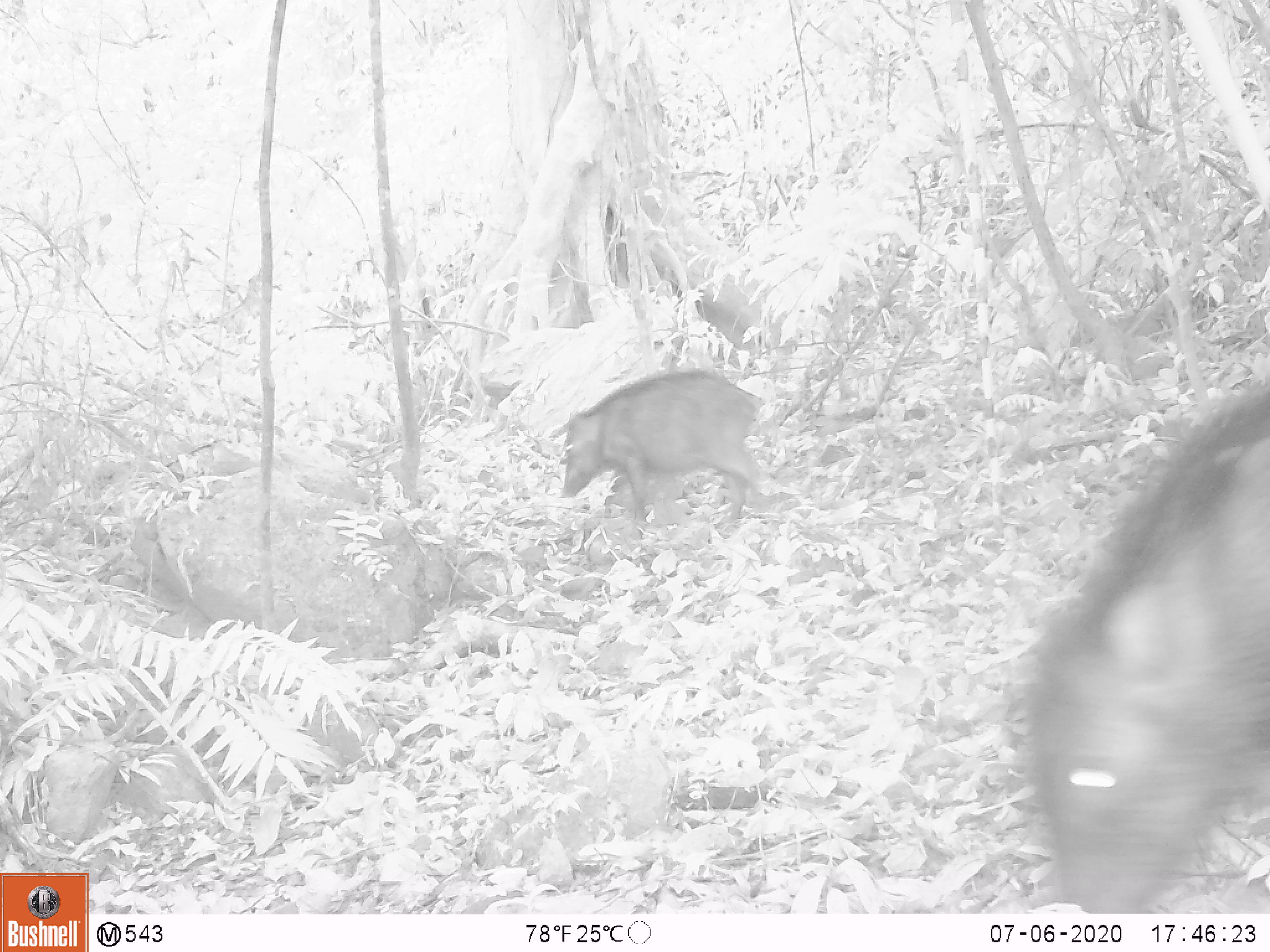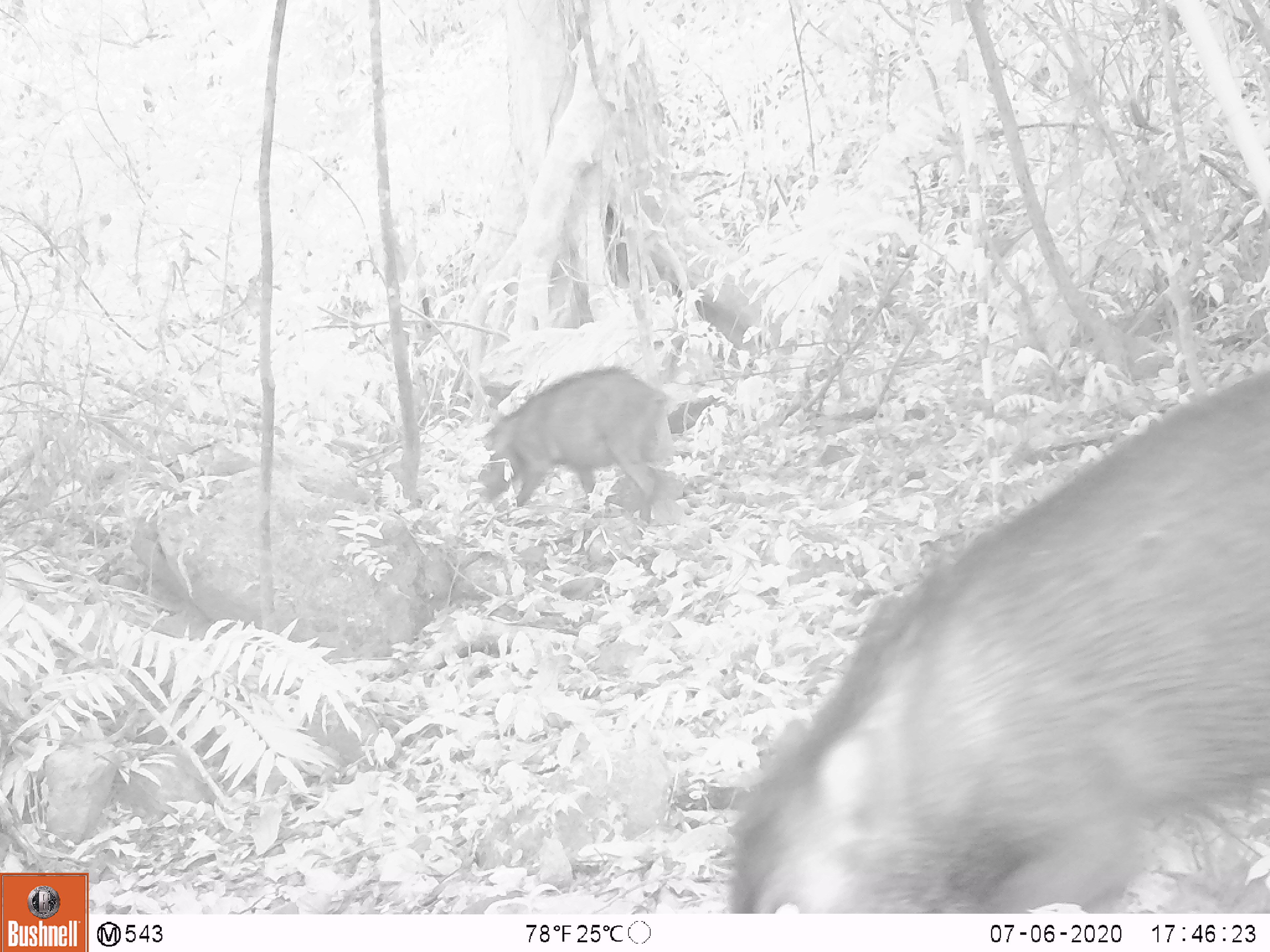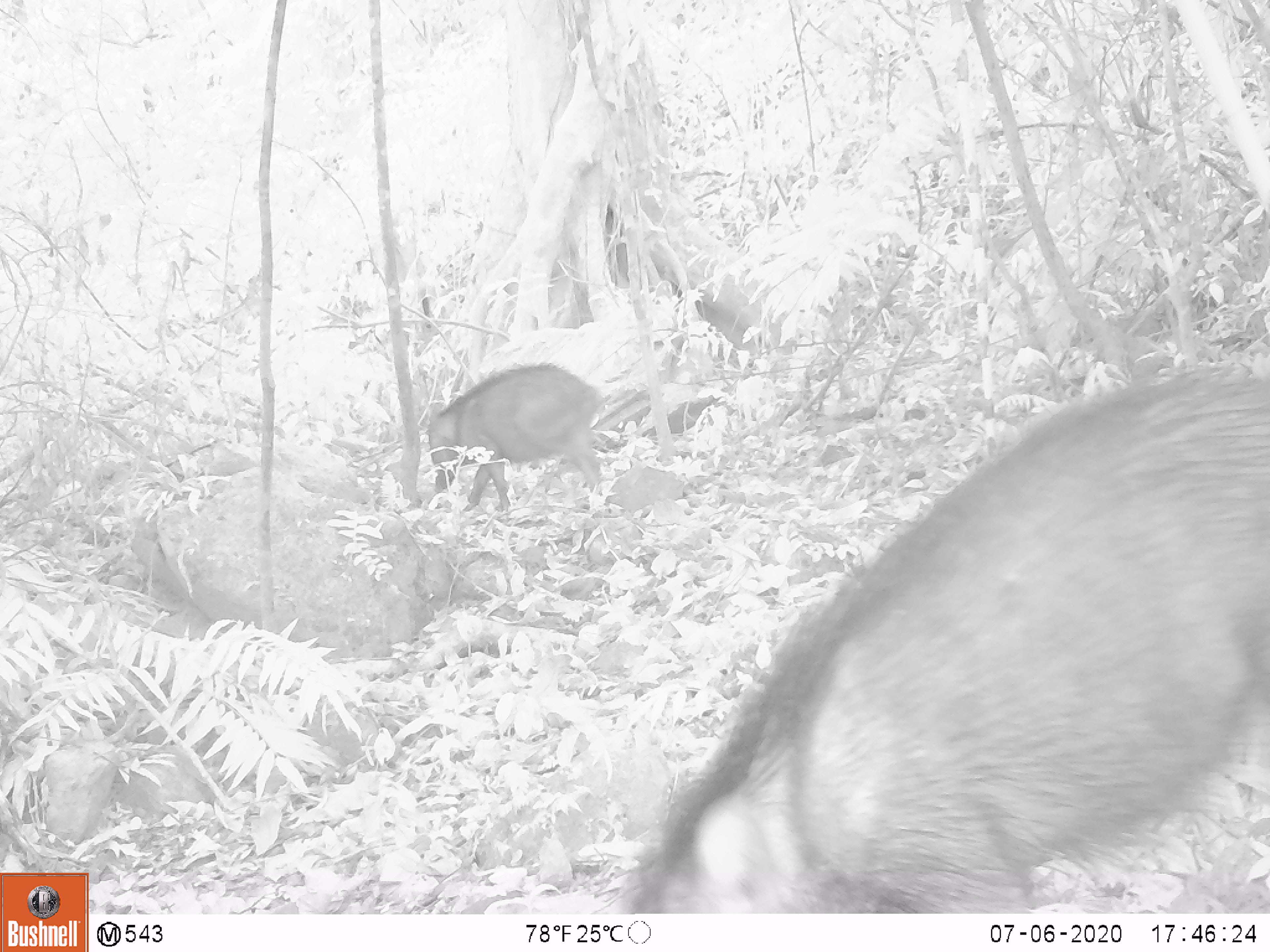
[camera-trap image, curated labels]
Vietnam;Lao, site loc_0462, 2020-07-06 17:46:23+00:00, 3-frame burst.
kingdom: Animalia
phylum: Chordata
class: Mammalia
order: Artiodactyla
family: Suidae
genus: Sus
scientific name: Sus scrofa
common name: eurasian wild pig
Eurasian wild pig (Sus scrofa). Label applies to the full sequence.